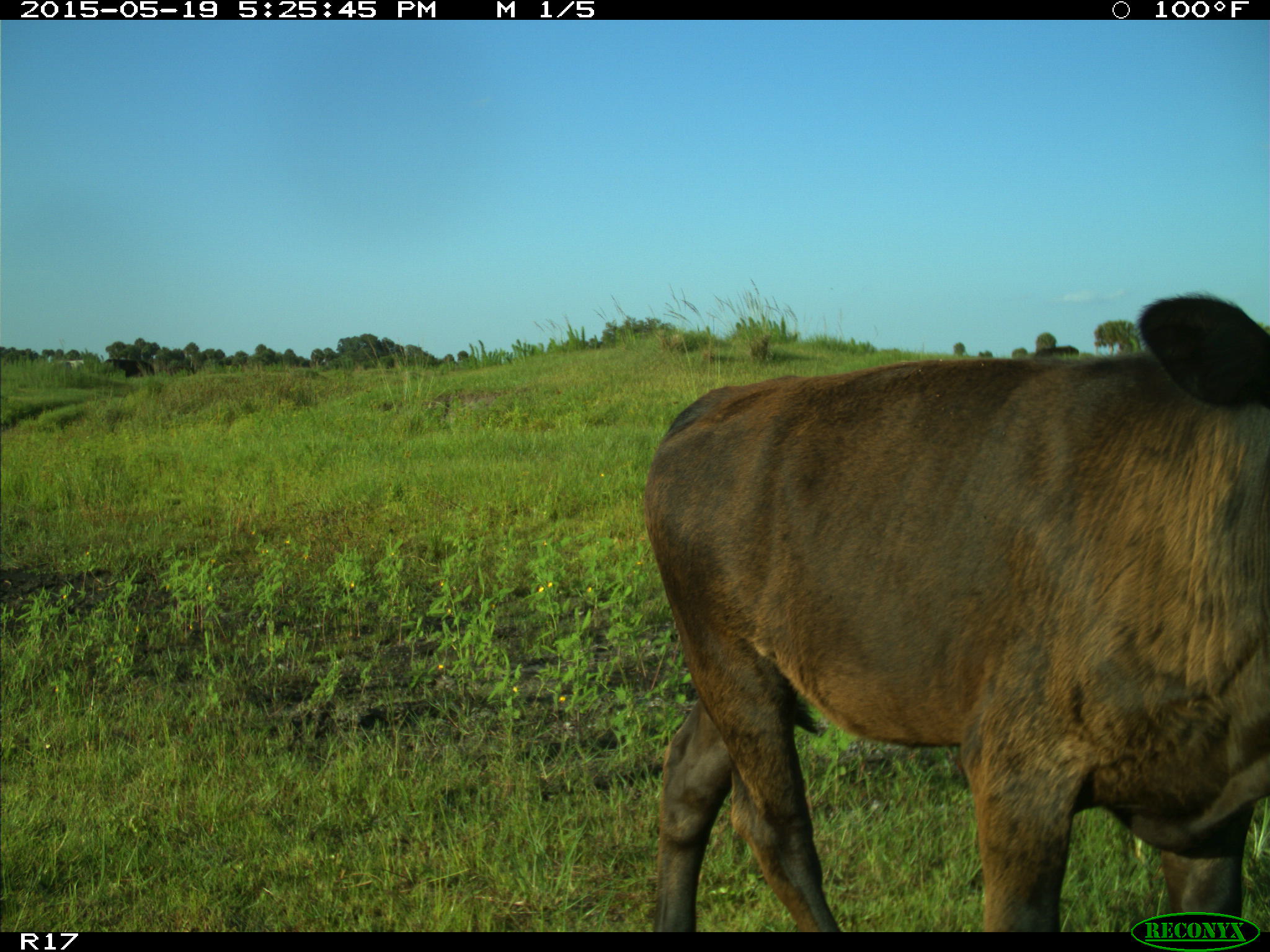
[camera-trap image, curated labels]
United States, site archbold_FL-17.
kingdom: Animalia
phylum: Chordata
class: Mammalia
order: Artiodactyla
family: Bovidae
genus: Bos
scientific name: Bos taurus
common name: domestic cow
Bos taurus (domestic cow).